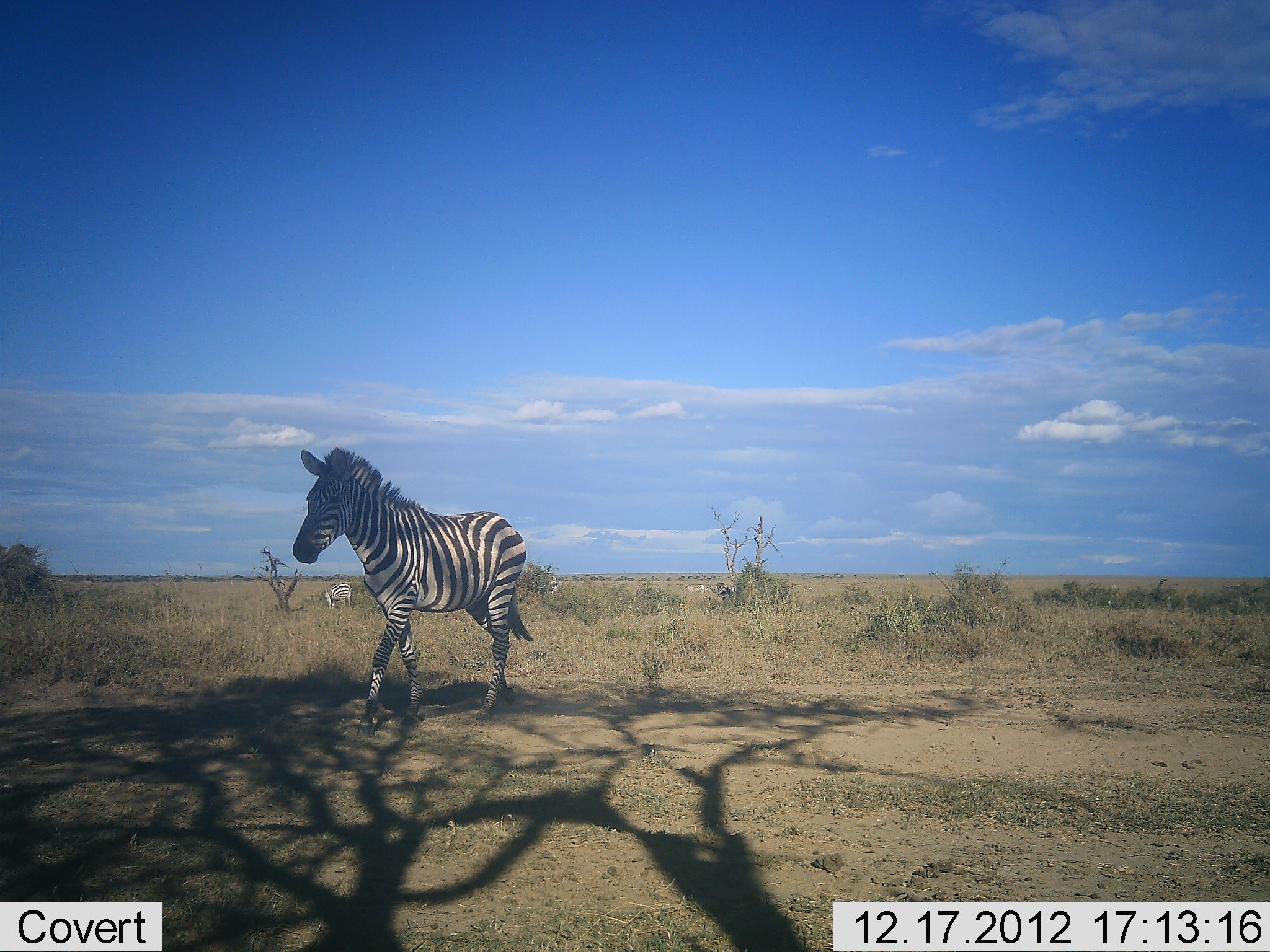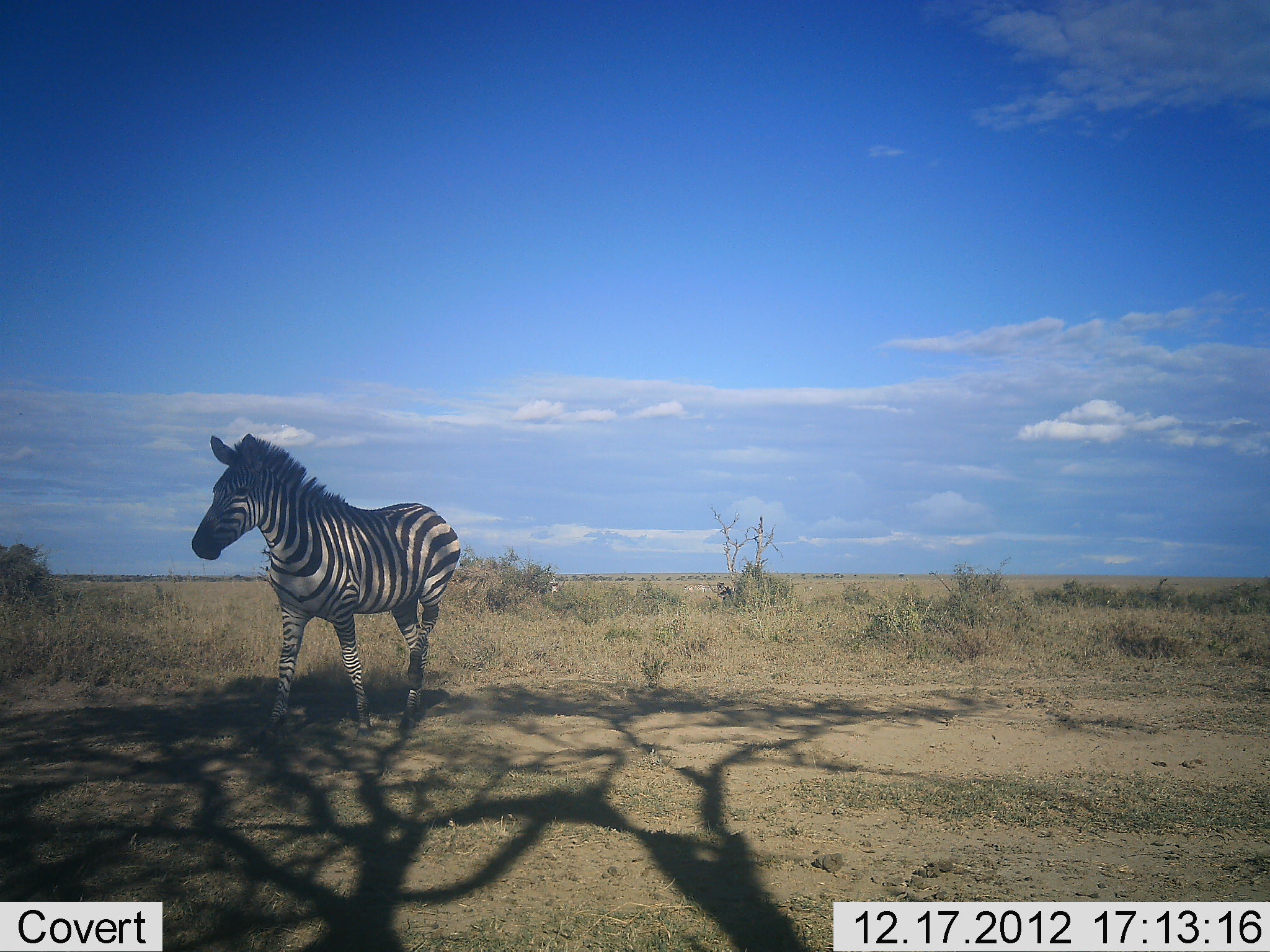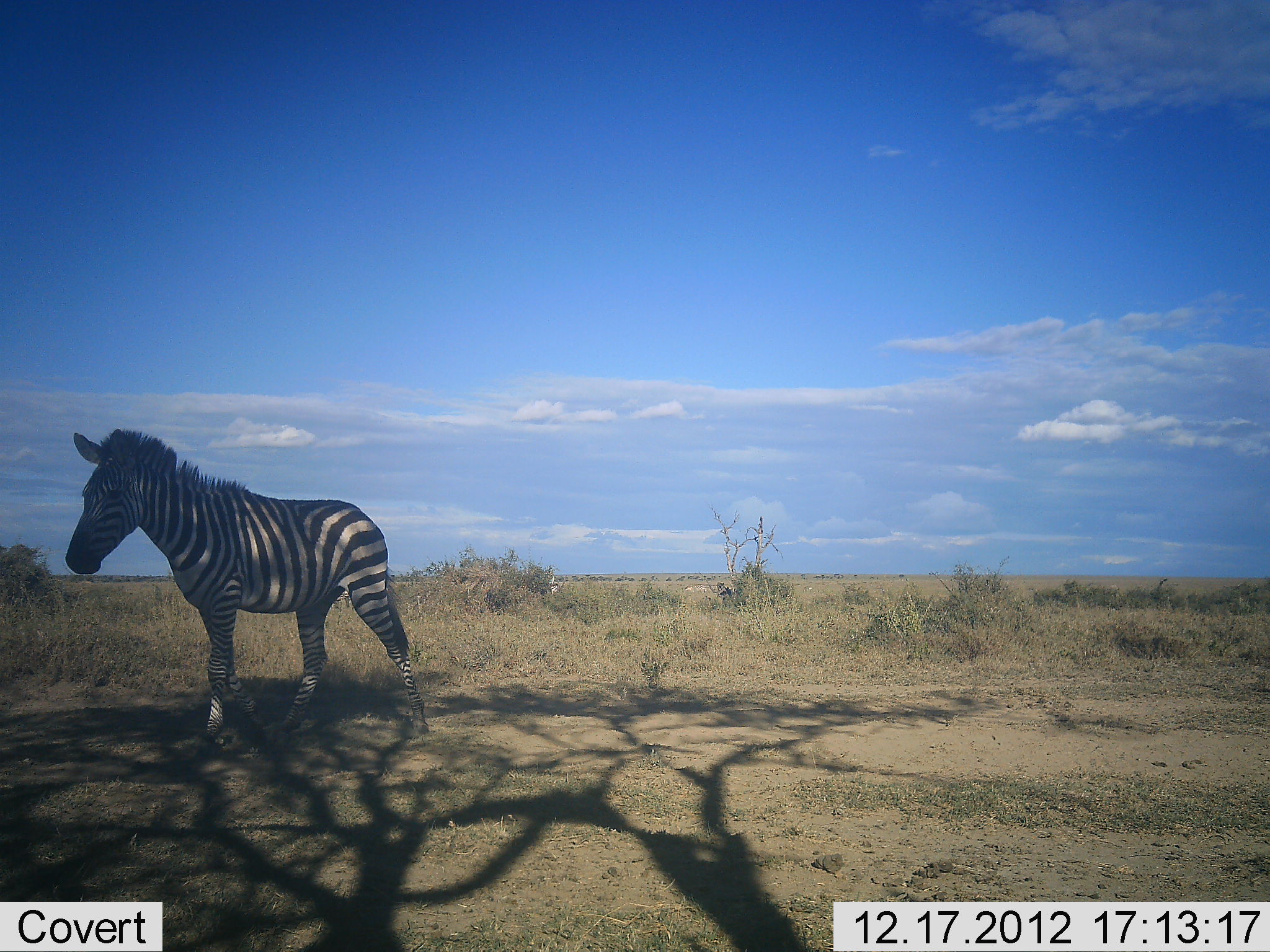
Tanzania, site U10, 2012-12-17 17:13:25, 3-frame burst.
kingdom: Animalia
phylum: Chordata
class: Mammalia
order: Perissodactyla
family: Equidae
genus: Equus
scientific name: Equus quagga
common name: plains zebra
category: zebra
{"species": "zebra (plains zebra) (Equus quagga)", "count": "1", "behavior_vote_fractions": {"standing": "10%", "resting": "10%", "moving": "100%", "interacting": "0%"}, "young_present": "0%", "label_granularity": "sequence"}